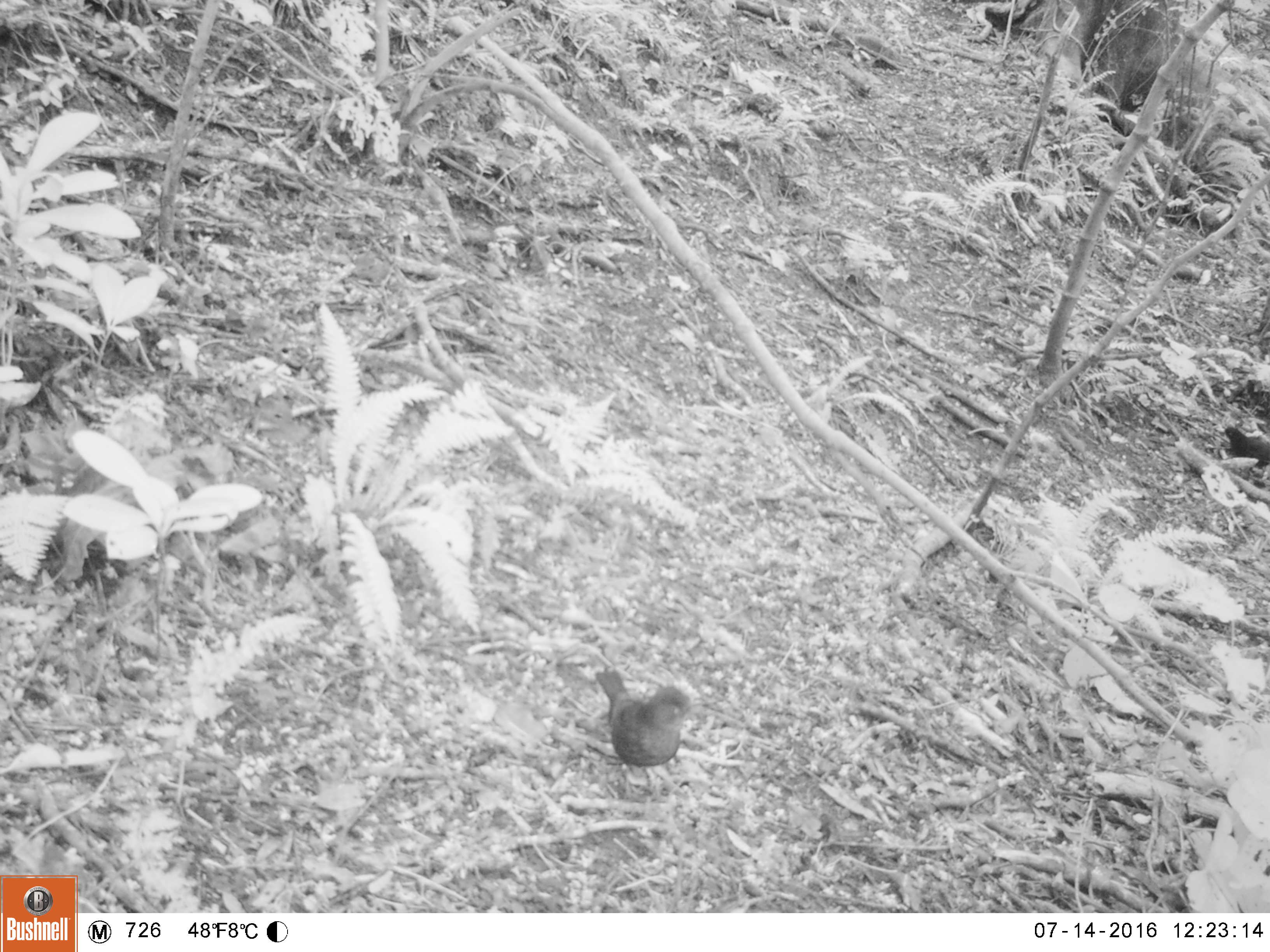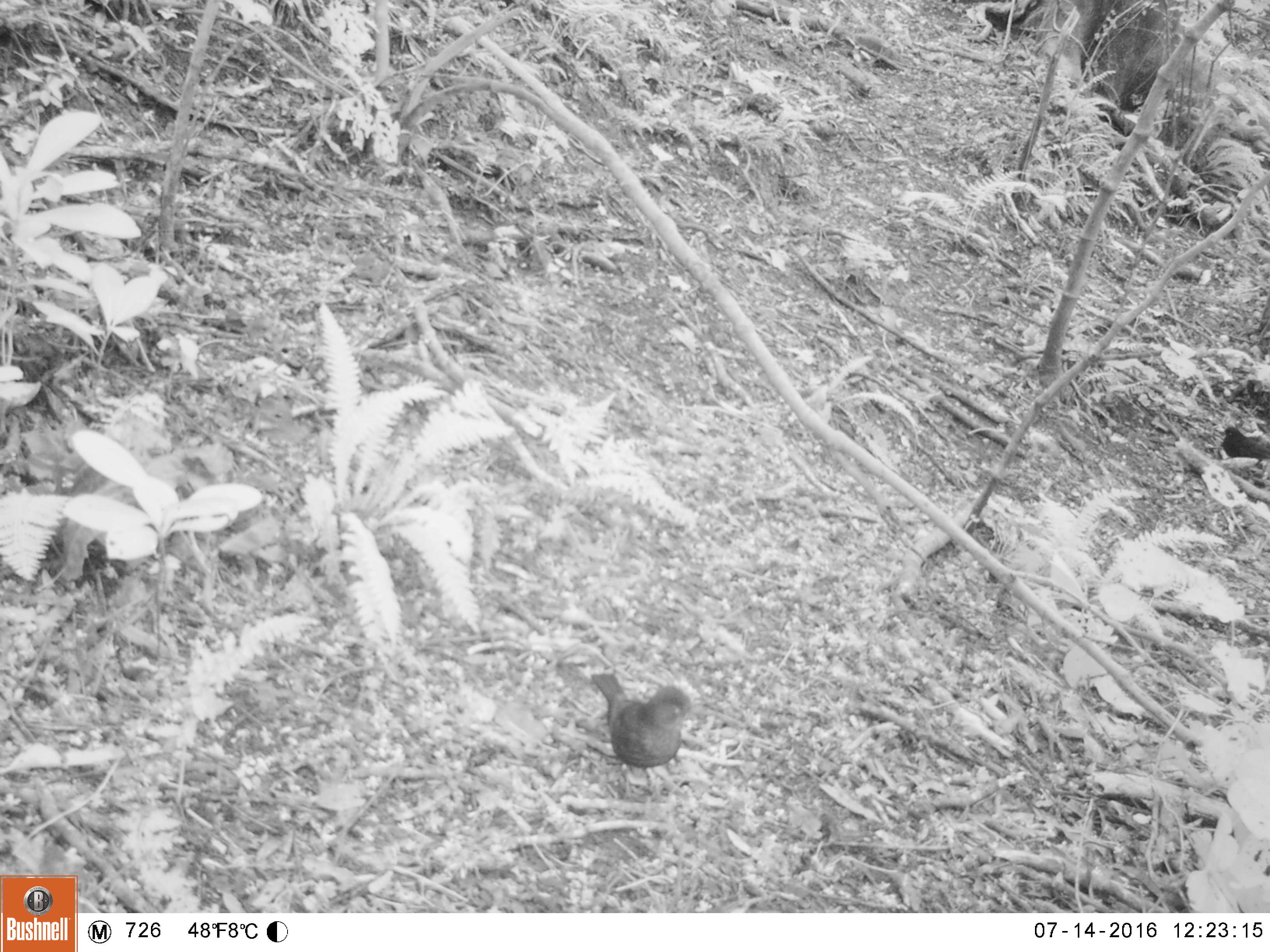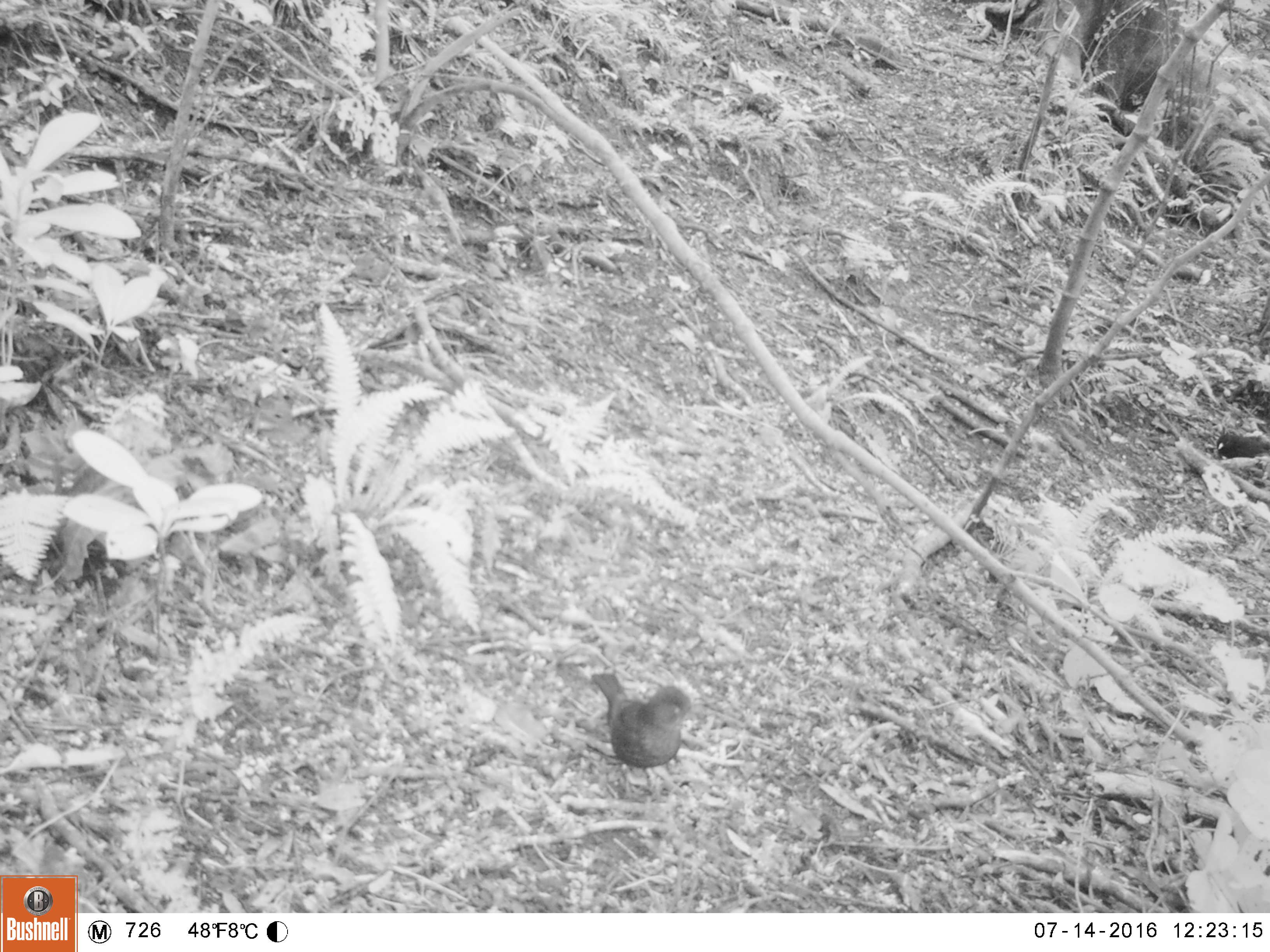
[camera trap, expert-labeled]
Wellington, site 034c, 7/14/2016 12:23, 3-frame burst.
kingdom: Animalia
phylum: Chordata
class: Aves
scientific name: Aves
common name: bird